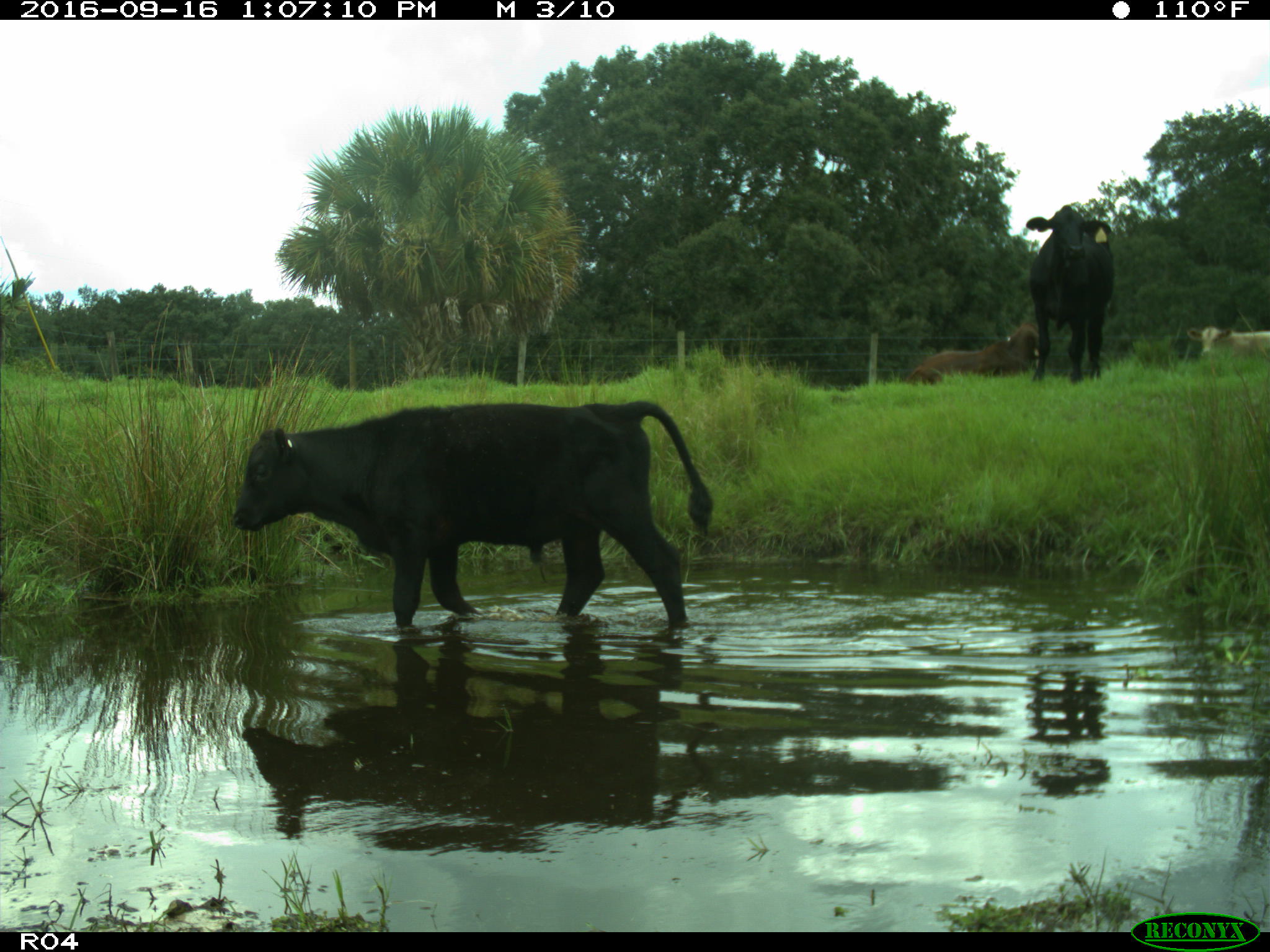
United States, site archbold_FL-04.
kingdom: Animalia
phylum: Chordata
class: Mammalia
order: Artiodactyla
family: Bovidae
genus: Bos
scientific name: Bos taurus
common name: domestic cow